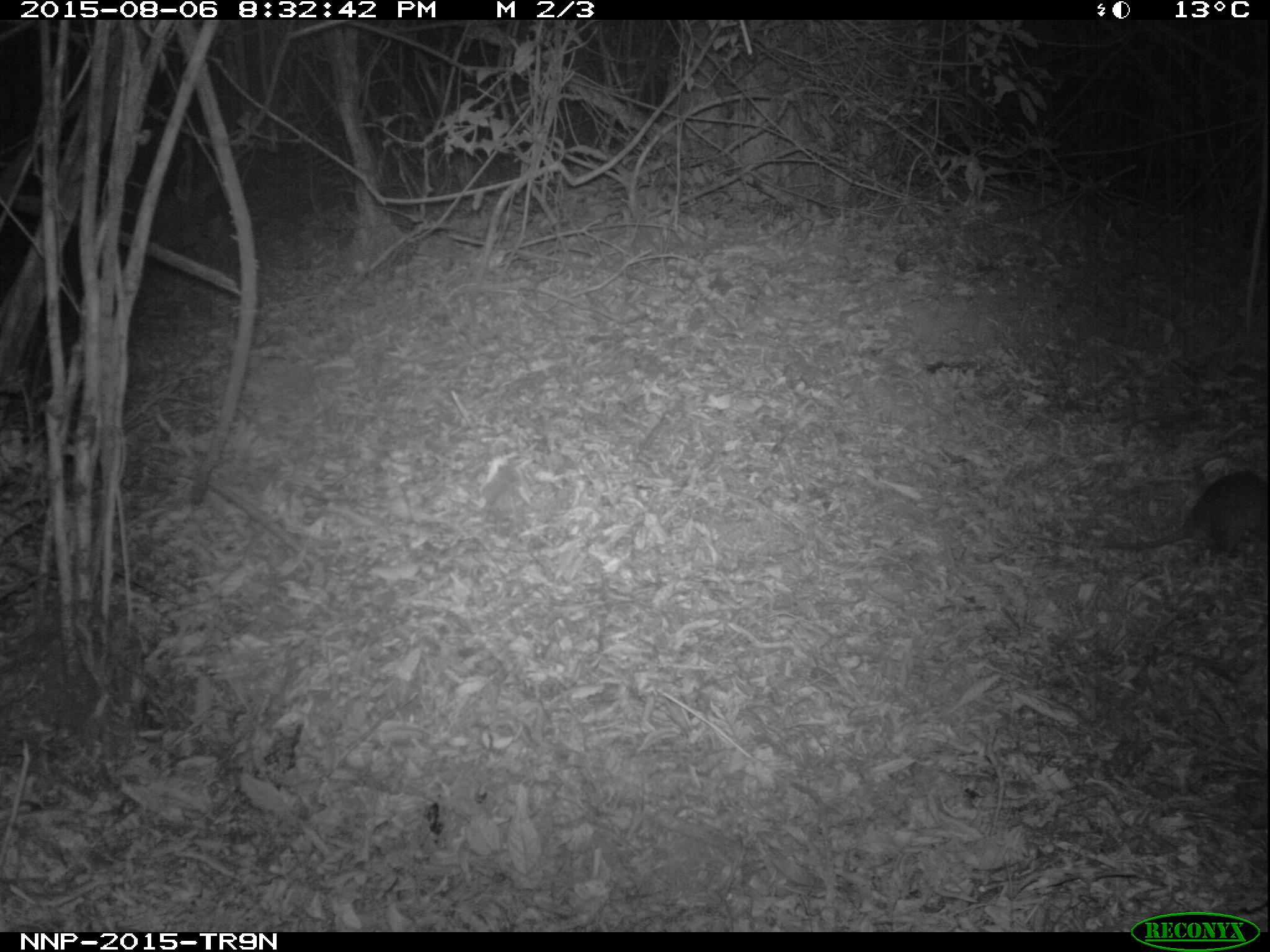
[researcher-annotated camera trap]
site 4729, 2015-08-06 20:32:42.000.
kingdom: Animalia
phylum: Chordata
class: Mammalia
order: Rodentia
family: Nesomyidae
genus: Cricetomys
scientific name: Cricetomys gambianus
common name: african giant pouched rat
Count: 1.